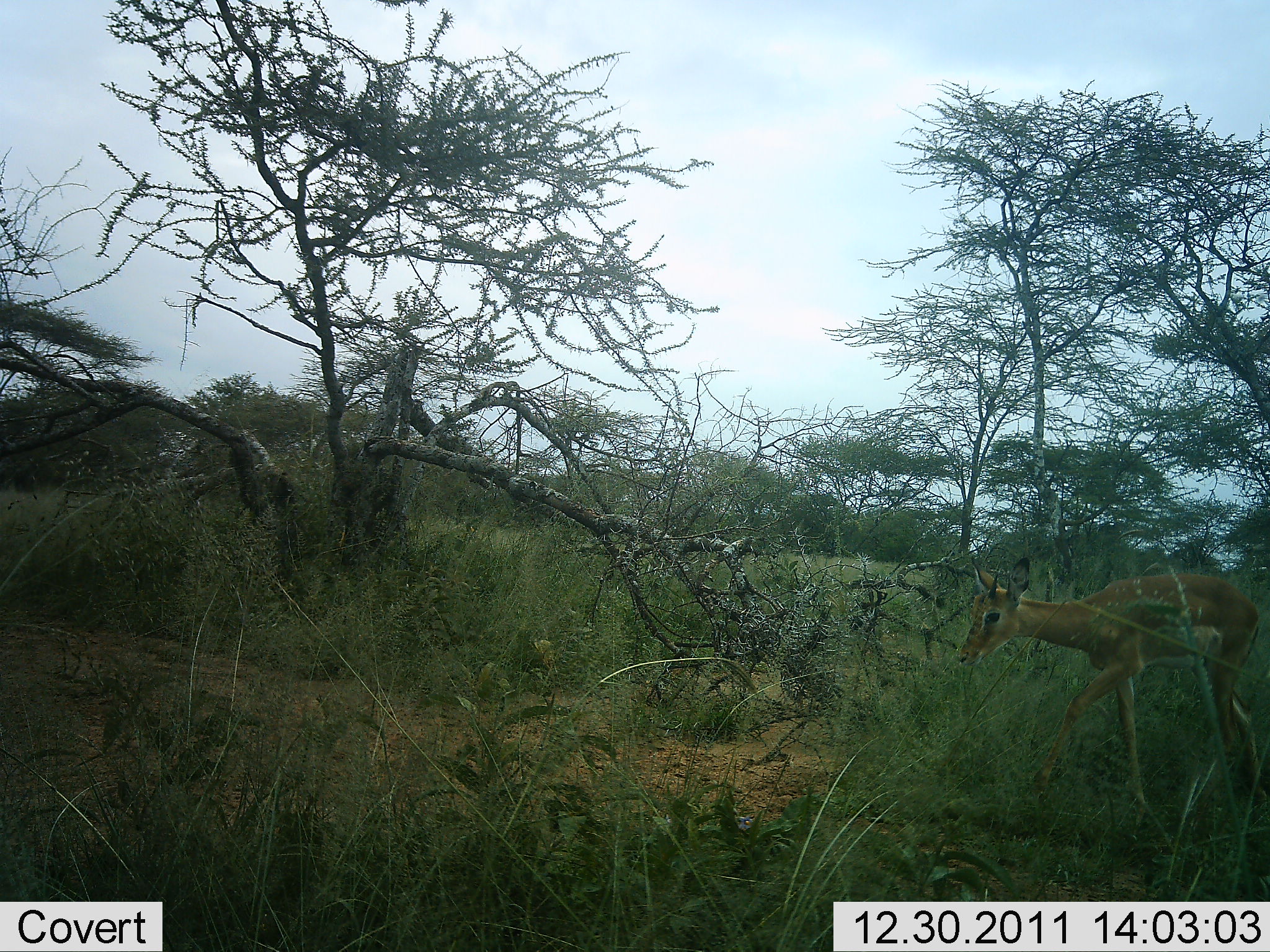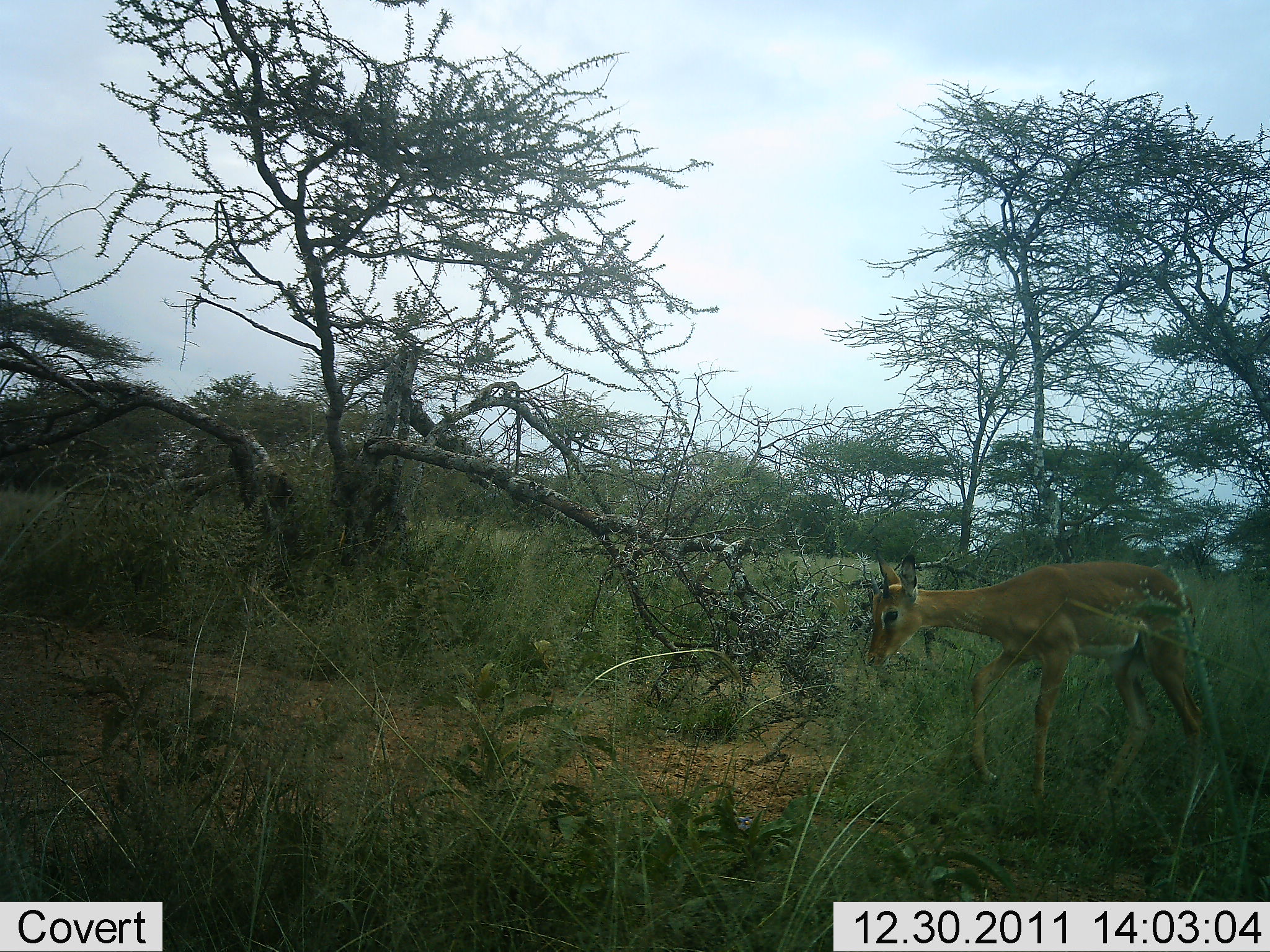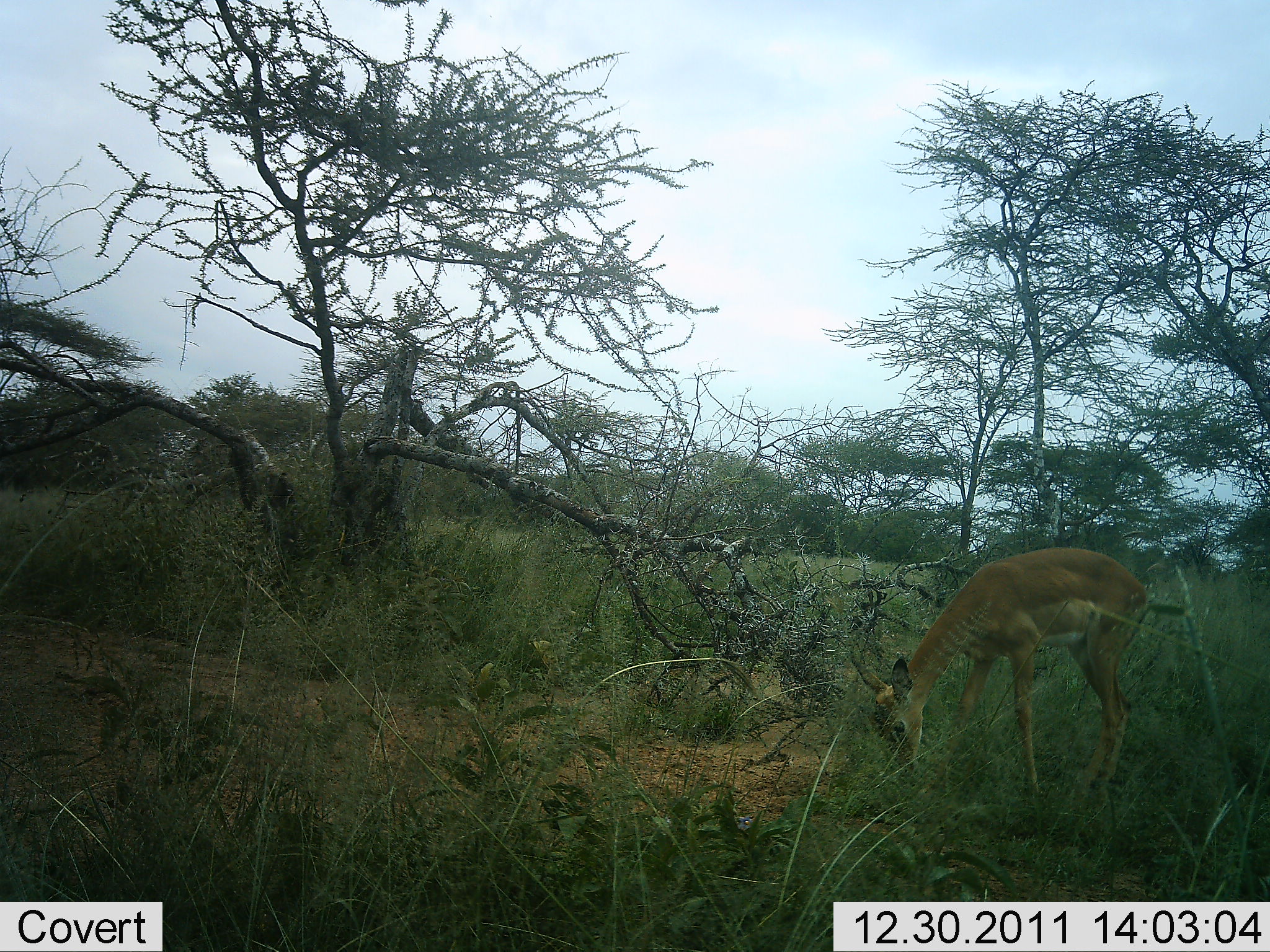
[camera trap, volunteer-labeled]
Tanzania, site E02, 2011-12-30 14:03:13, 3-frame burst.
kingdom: Animalia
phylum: Chordata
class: Mammalia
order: Artiodactyla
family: Bovidae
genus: Nanger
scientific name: Nanger granti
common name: grant's gazelle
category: gazellegrants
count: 1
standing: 0%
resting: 0%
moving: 40%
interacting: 0%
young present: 0%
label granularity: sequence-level